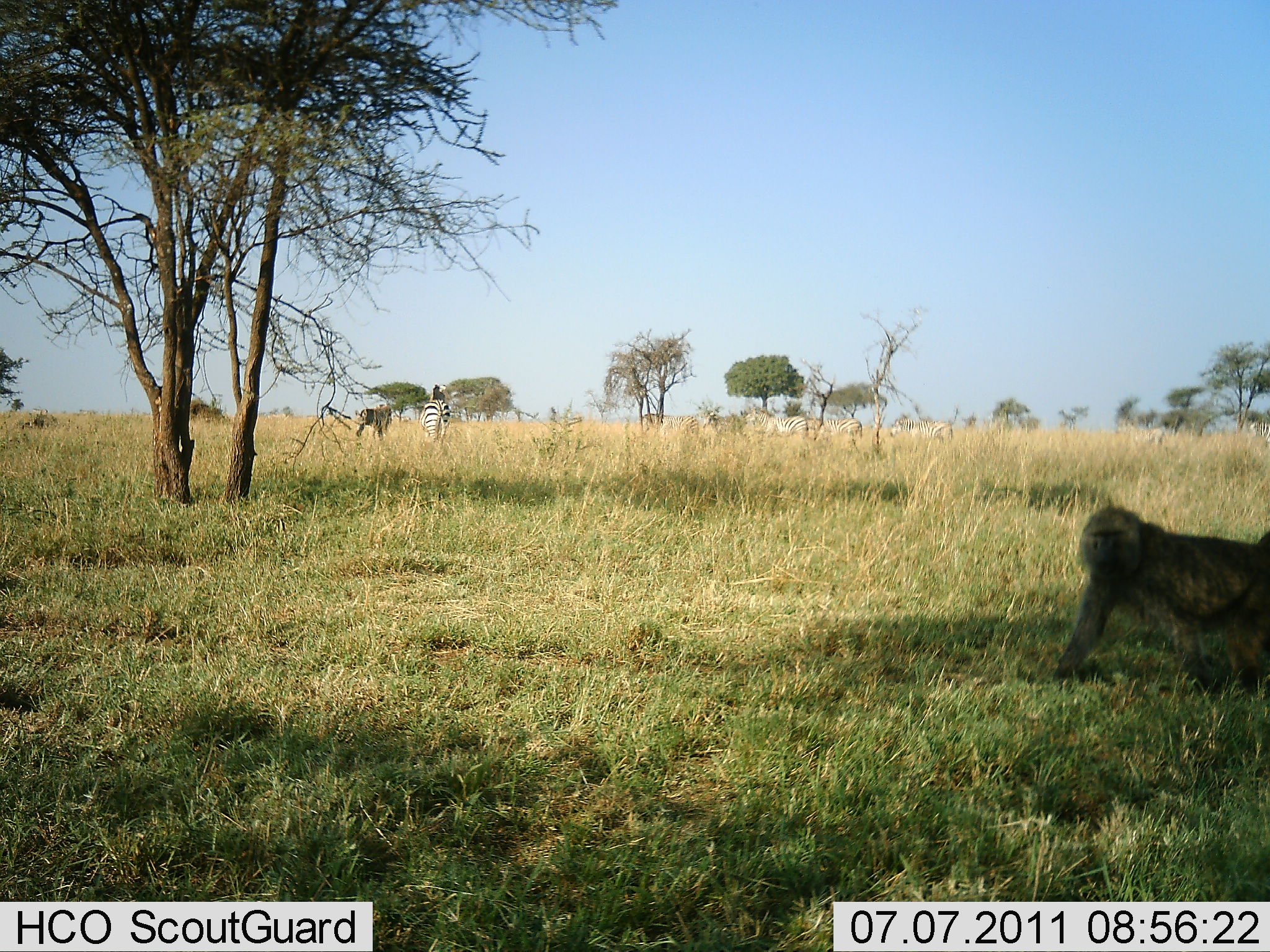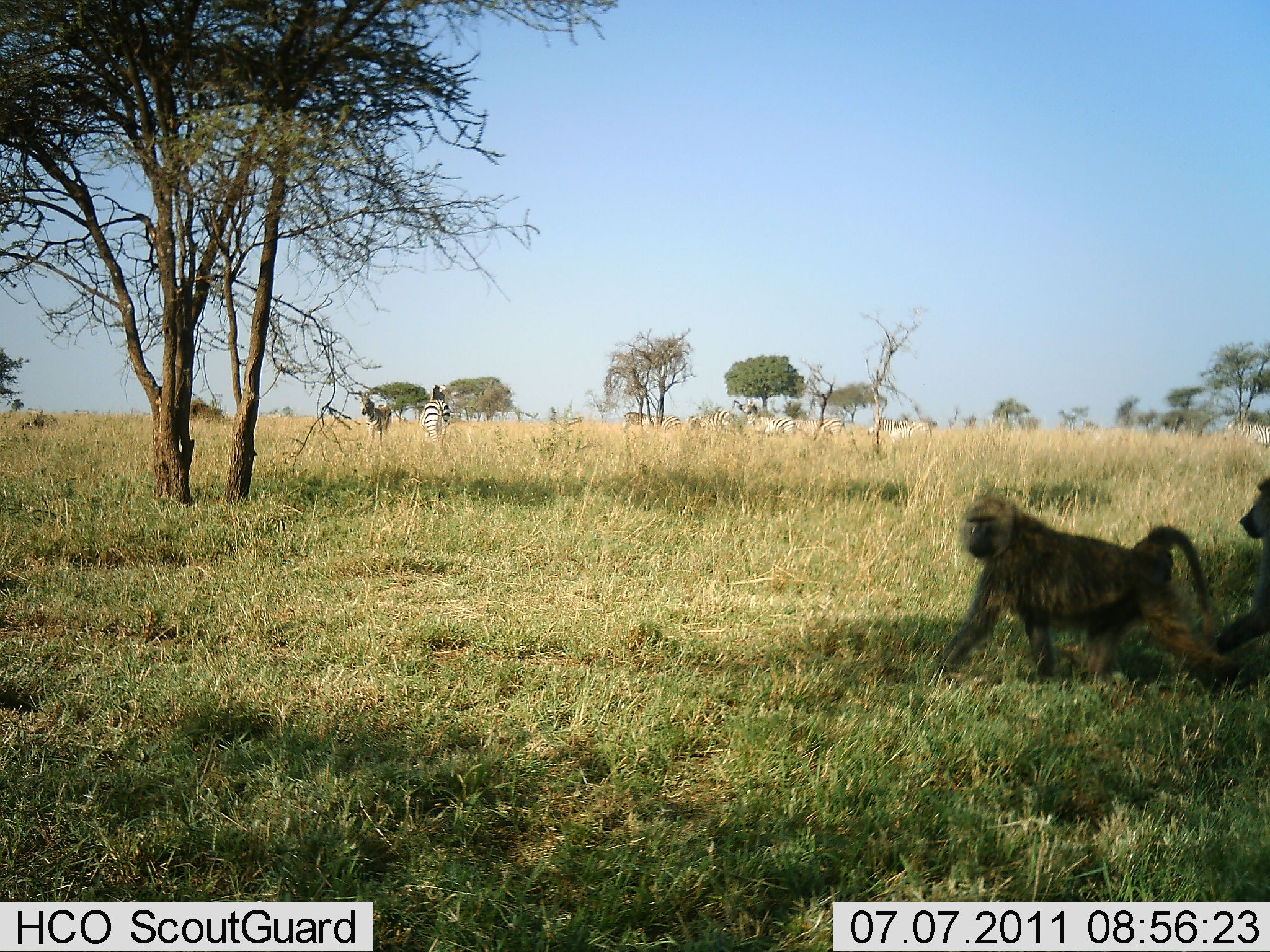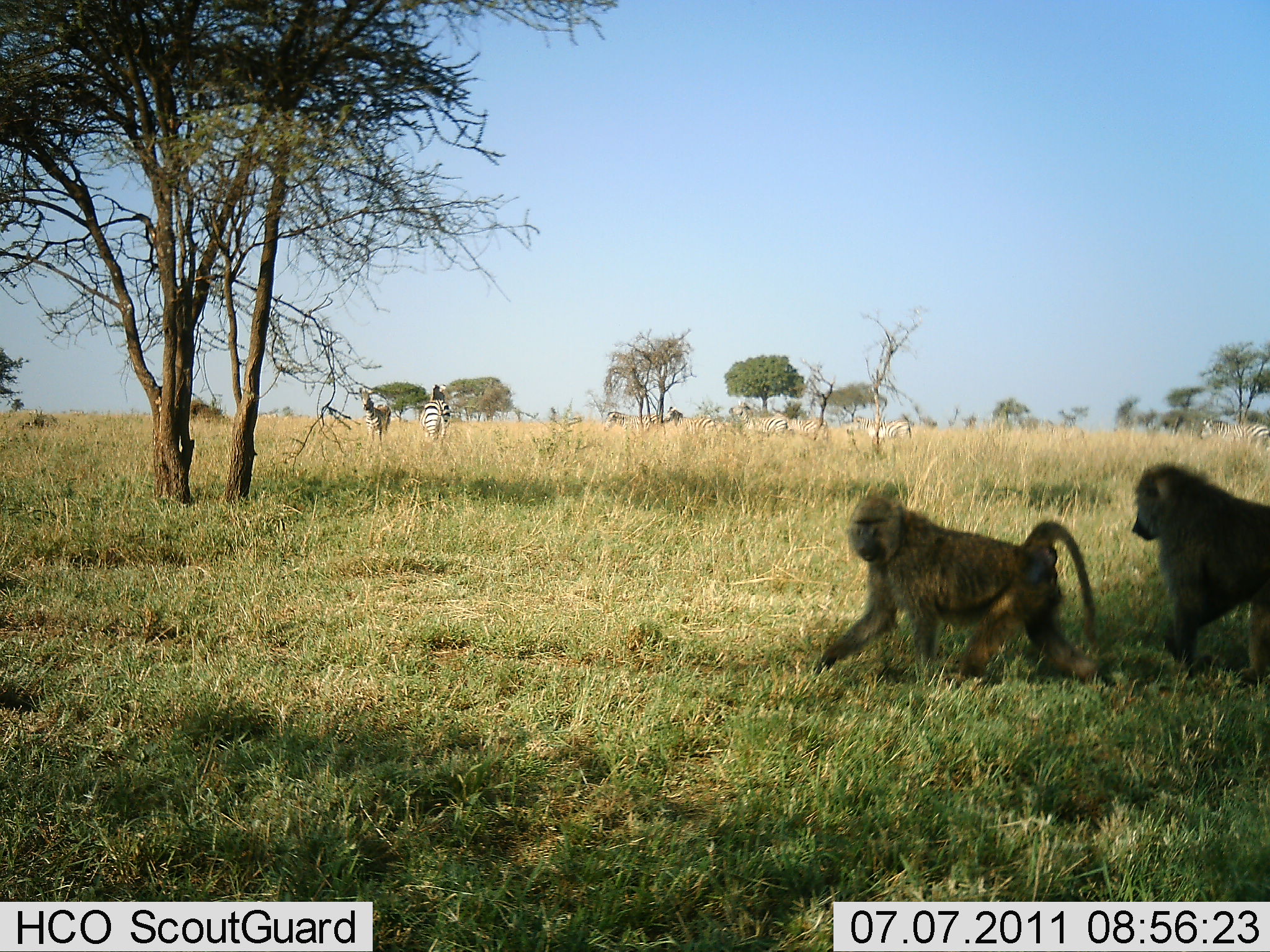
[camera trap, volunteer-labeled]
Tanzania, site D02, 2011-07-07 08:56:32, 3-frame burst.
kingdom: Animalia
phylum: Chordata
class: Mammalia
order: Primates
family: Cercopithecidae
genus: Papio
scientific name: Papio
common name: baboon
Baboon (Papio), count 2. Behavior (volunteer vote fractions): standing 0%, resting 0%, moving 100%, interacting 0%. Young present (vote fraction): 0%. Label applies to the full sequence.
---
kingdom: Animalia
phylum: Chordata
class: Mammalia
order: Perissodactyla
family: Equidae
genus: Equus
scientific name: Equus quagga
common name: plains zebra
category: zebra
Zebra (plains zebra) (Equus quagga), count 7. Behavior (volunteer vote fractions): standing 67%, resting 0%, moving 50%, interacting 0%. Young present (vote fraction): 0%. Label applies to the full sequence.